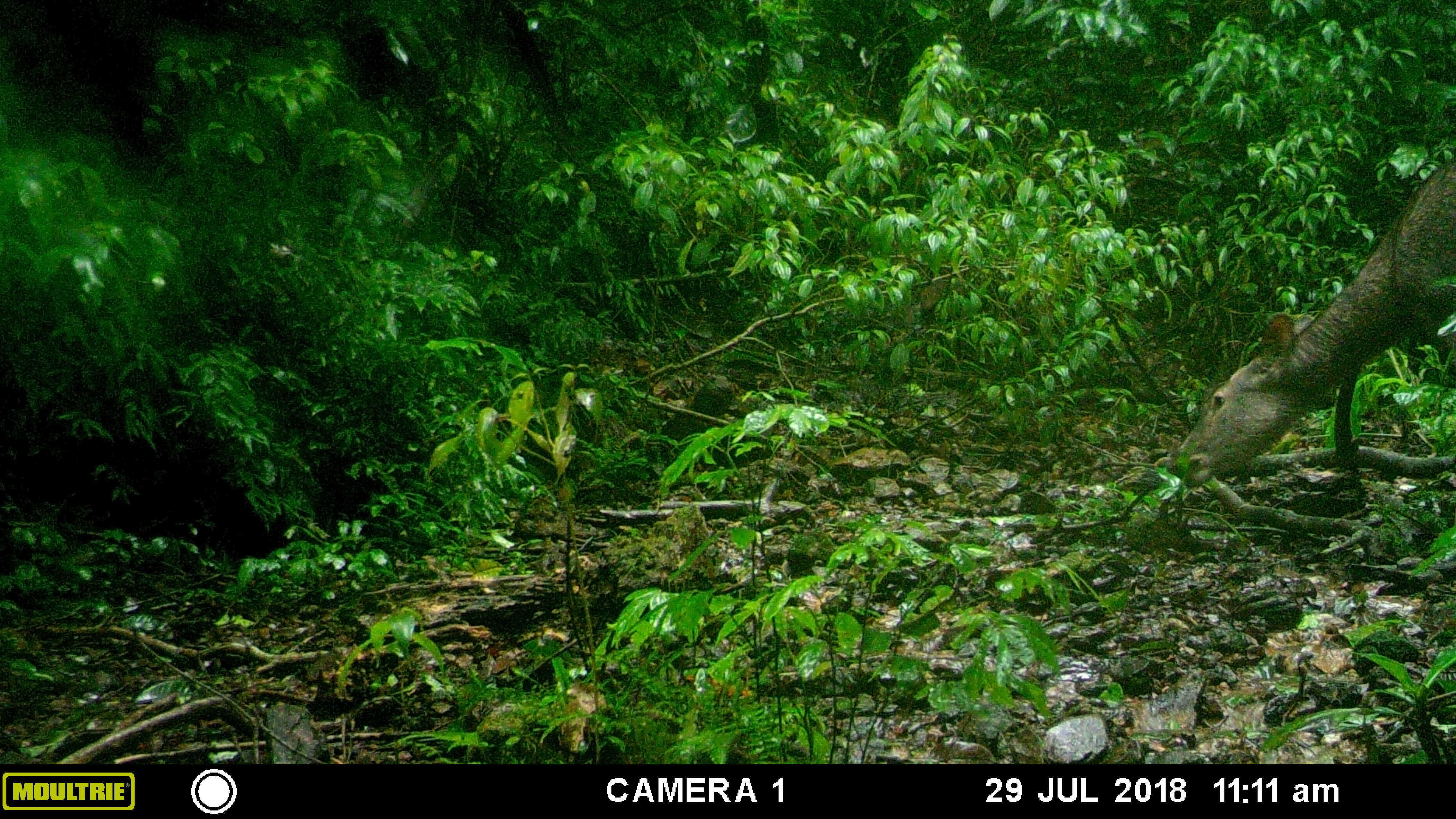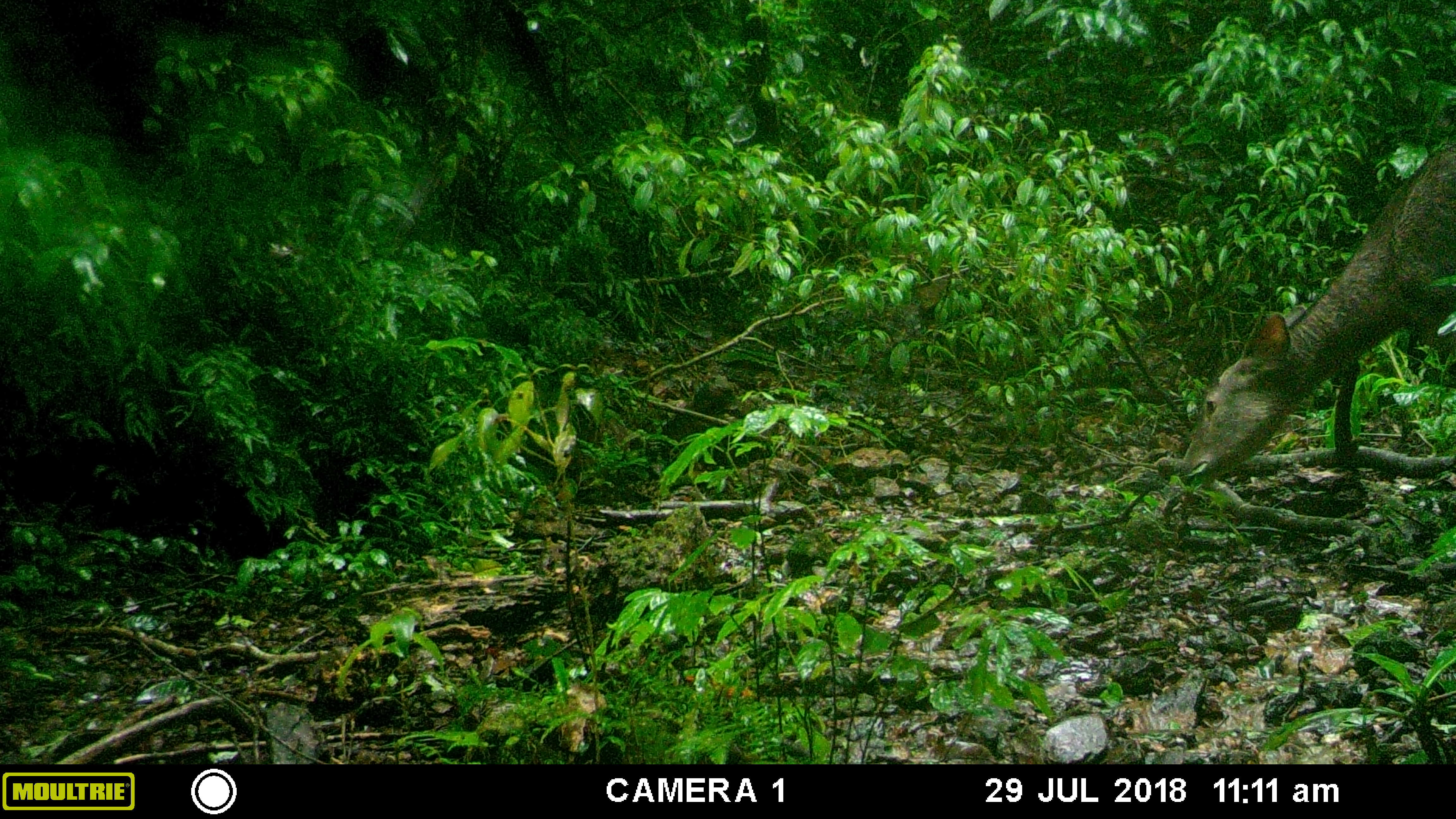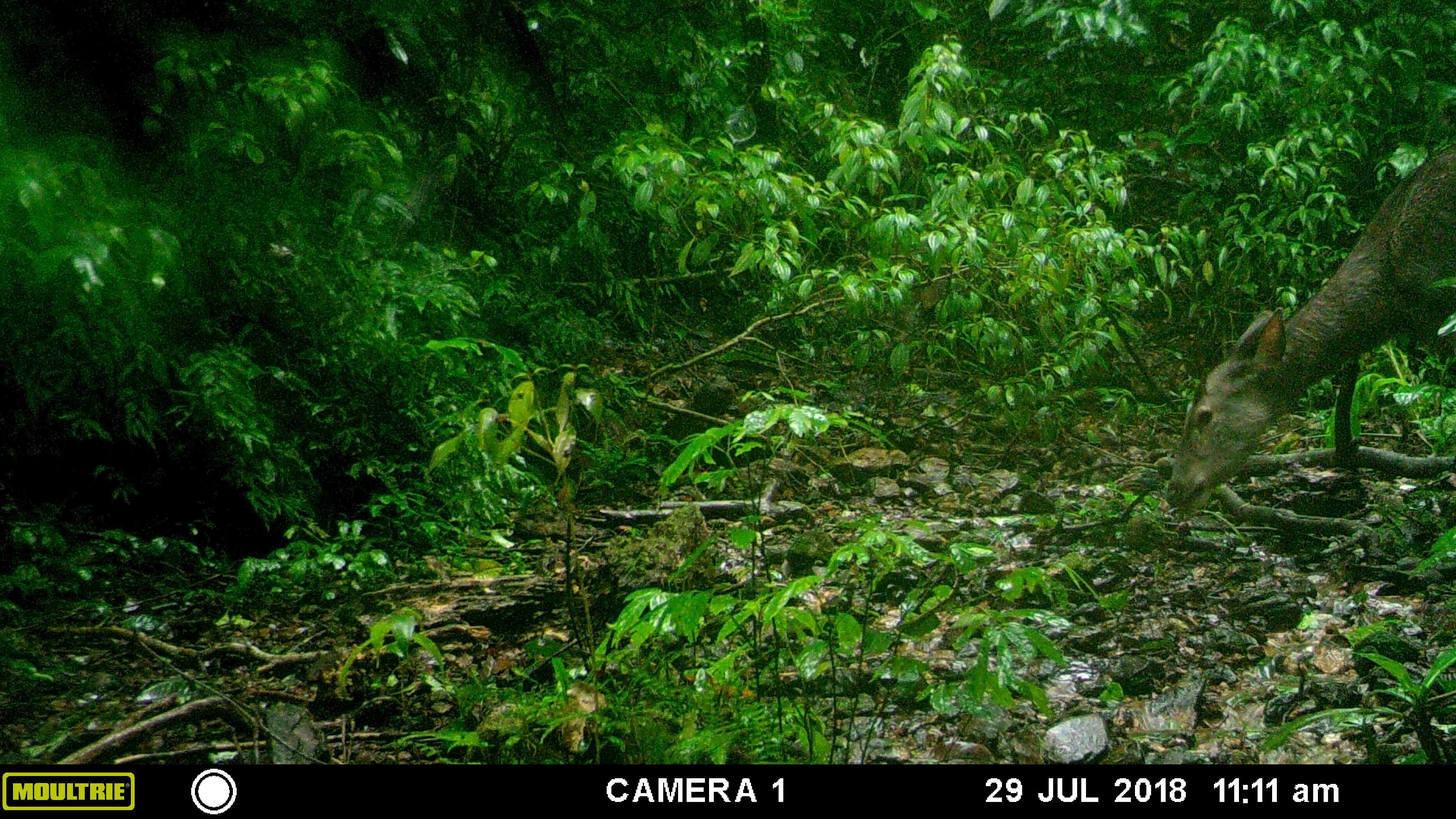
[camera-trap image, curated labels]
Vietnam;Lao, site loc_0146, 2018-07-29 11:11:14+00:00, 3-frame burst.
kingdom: Animalia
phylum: Chordata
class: Mammalia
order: Artiodactyla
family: Cervidae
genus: Rusa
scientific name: Rusa unicolor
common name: sambar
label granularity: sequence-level